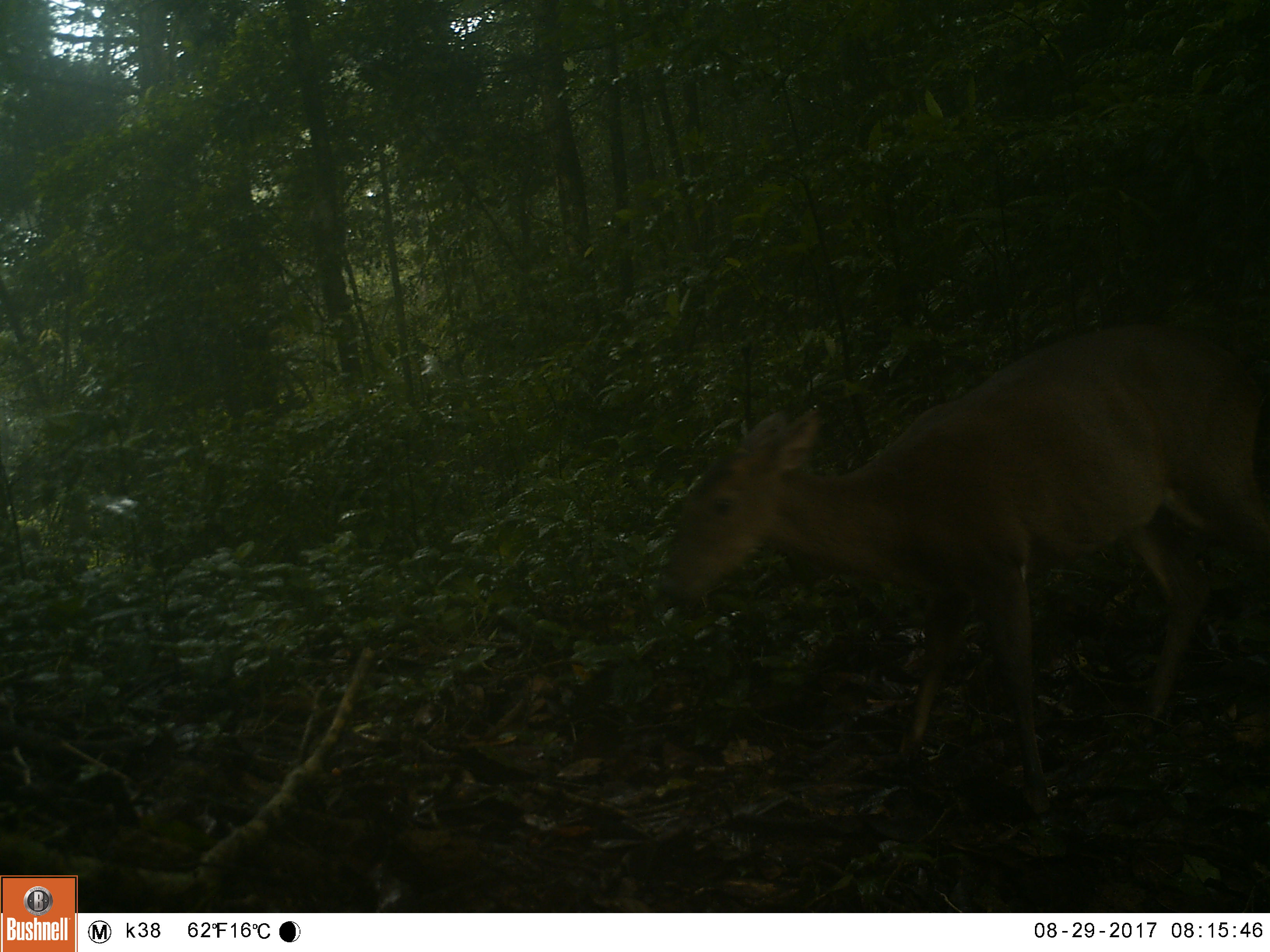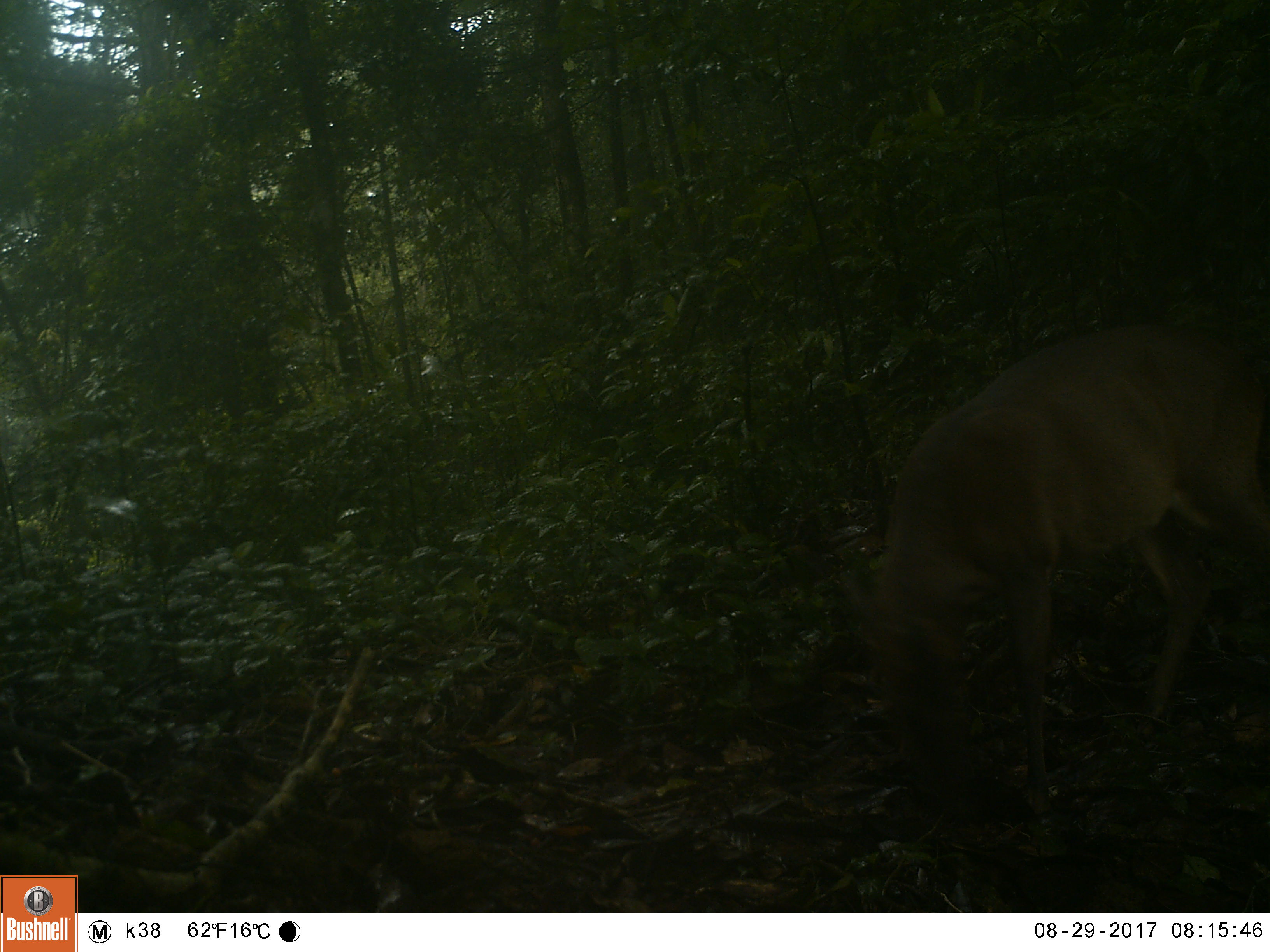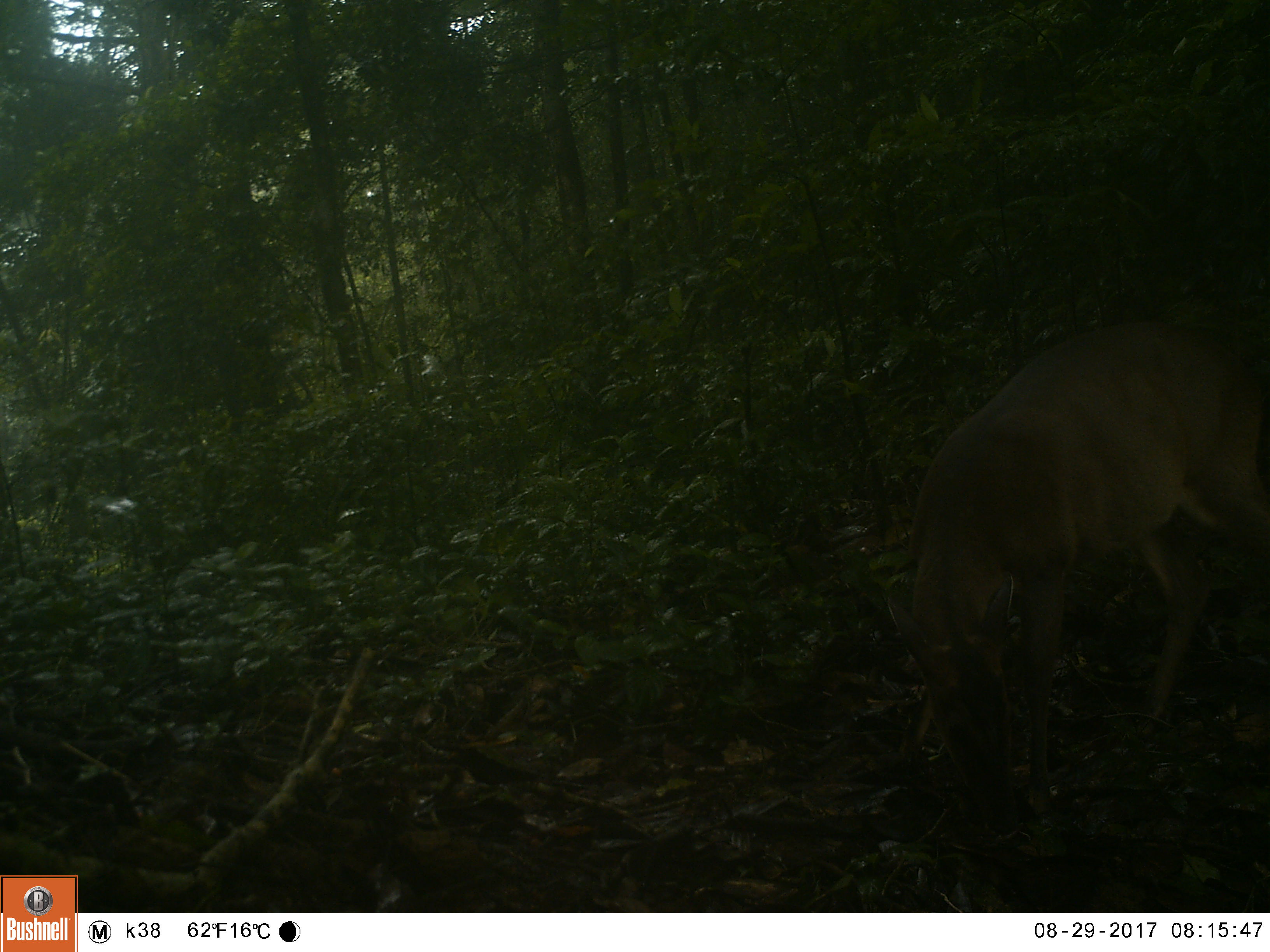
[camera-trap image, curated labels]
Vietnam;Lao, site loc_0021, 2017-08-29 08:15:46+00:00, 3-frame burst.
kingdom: Animalia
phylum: Chordata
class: Mammalia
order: Artiodactyla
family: Cervidae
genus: Muntiacus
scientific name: Muntiacus vuquangensis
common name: large-antlered muntjac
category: large antlered muntjac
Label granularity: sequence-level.